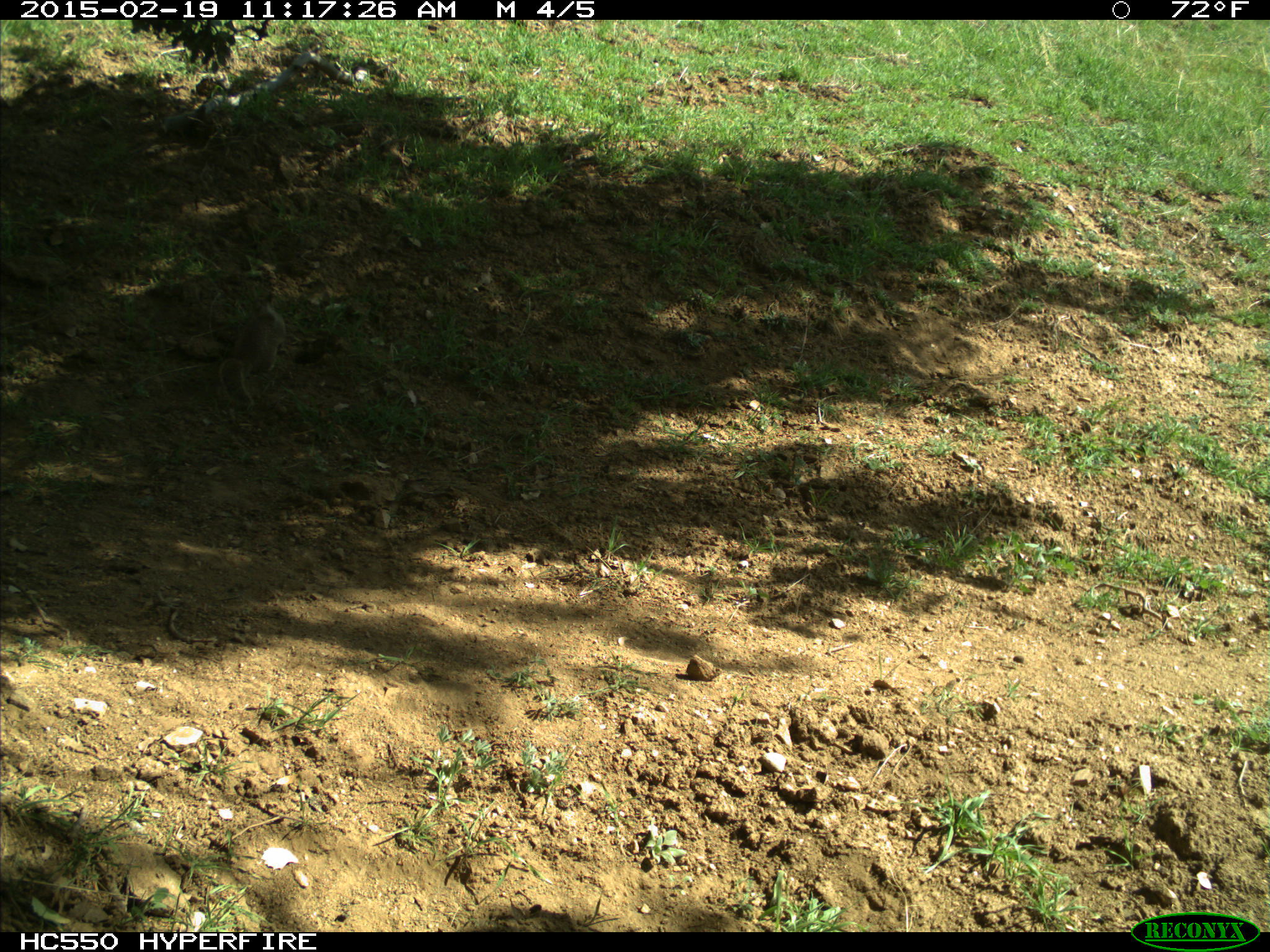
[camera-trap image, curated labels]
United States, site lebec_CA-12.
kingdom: Animalia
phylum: Chordata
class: Mammalia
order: Rodentia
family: Sciuridae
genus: Otospermophilus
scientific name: Otospermophilus beecheyi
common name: california ground squirrel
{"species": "Otospermophilus beecheyi (california ground squirrel)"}